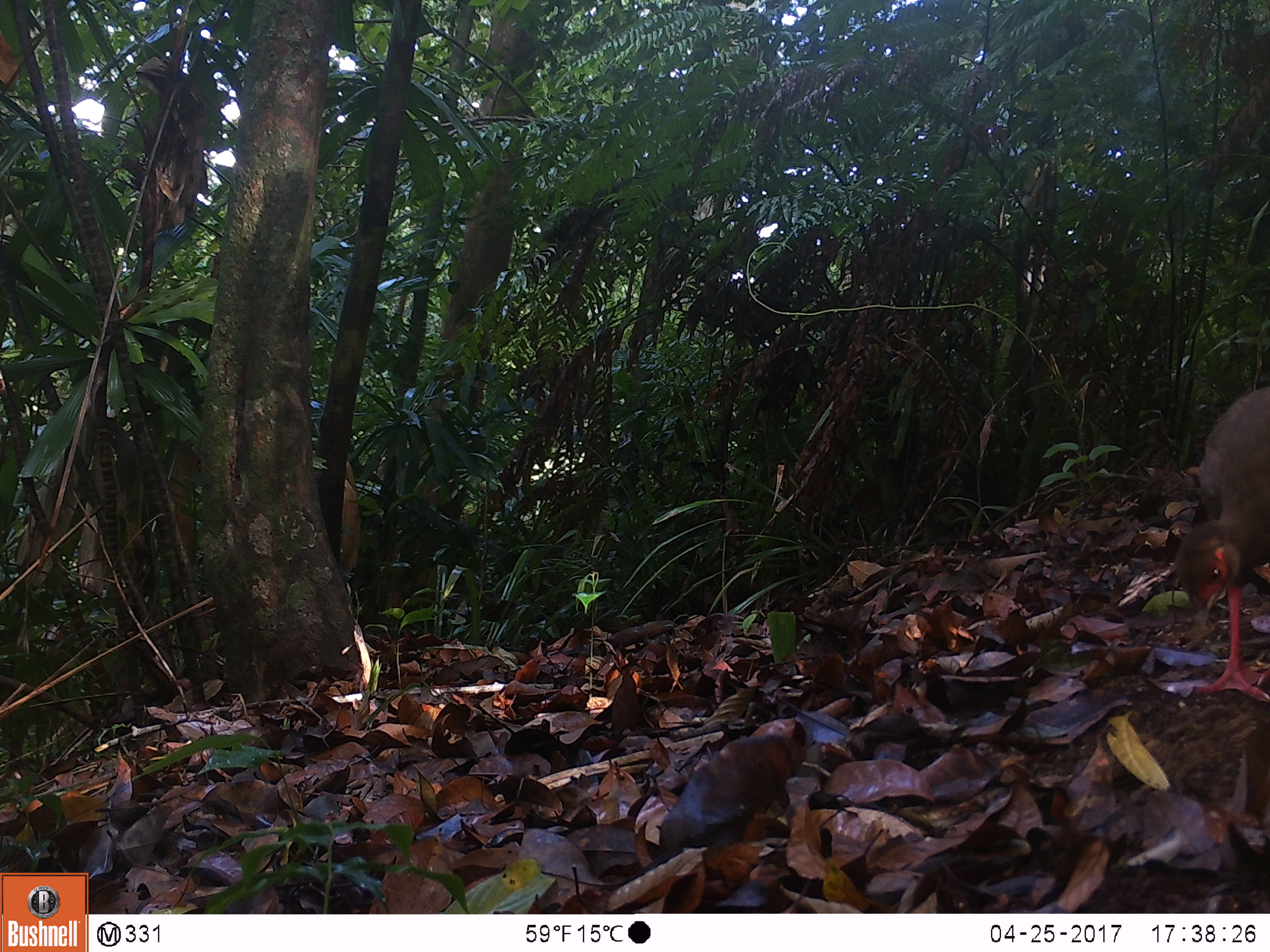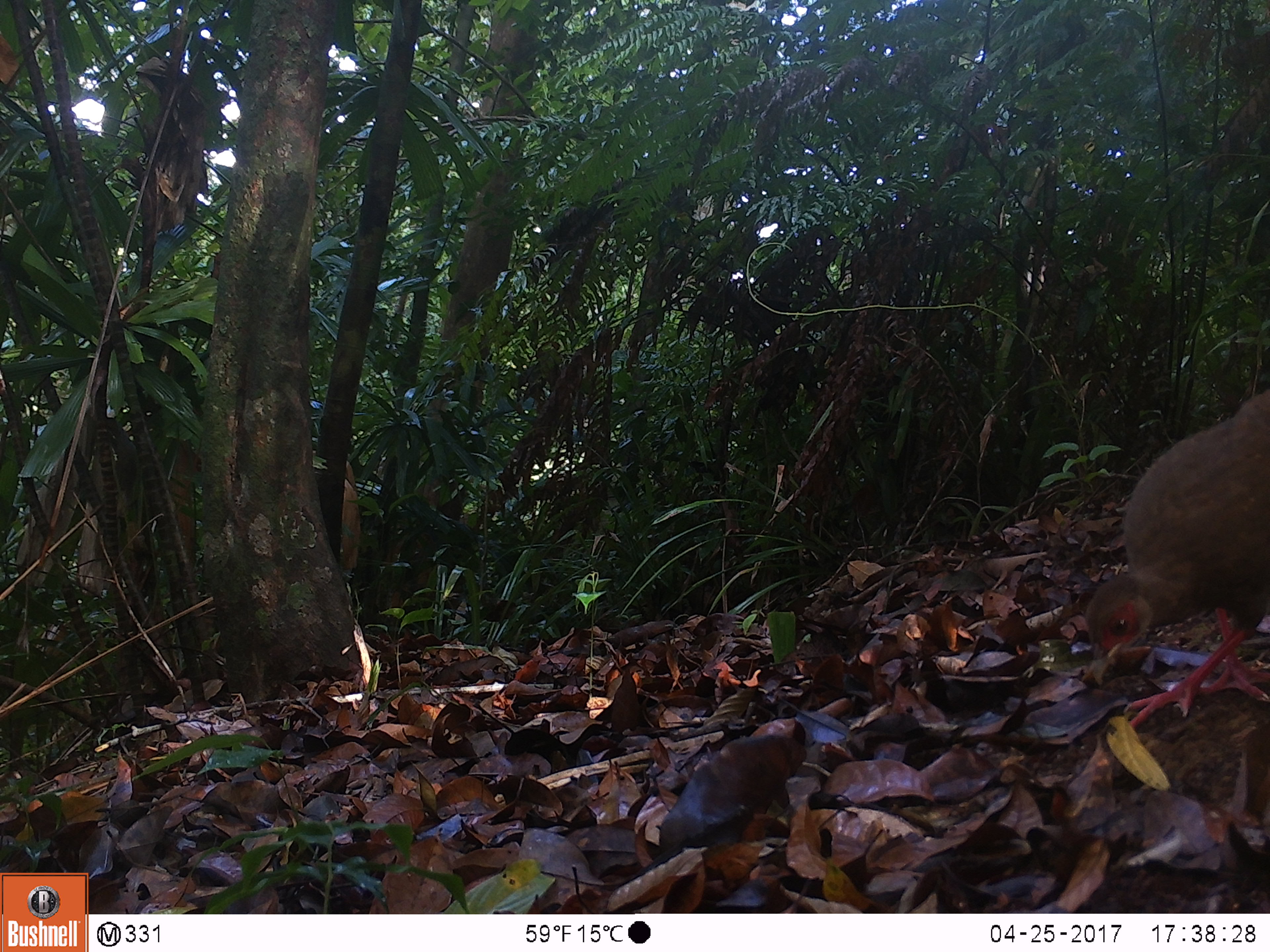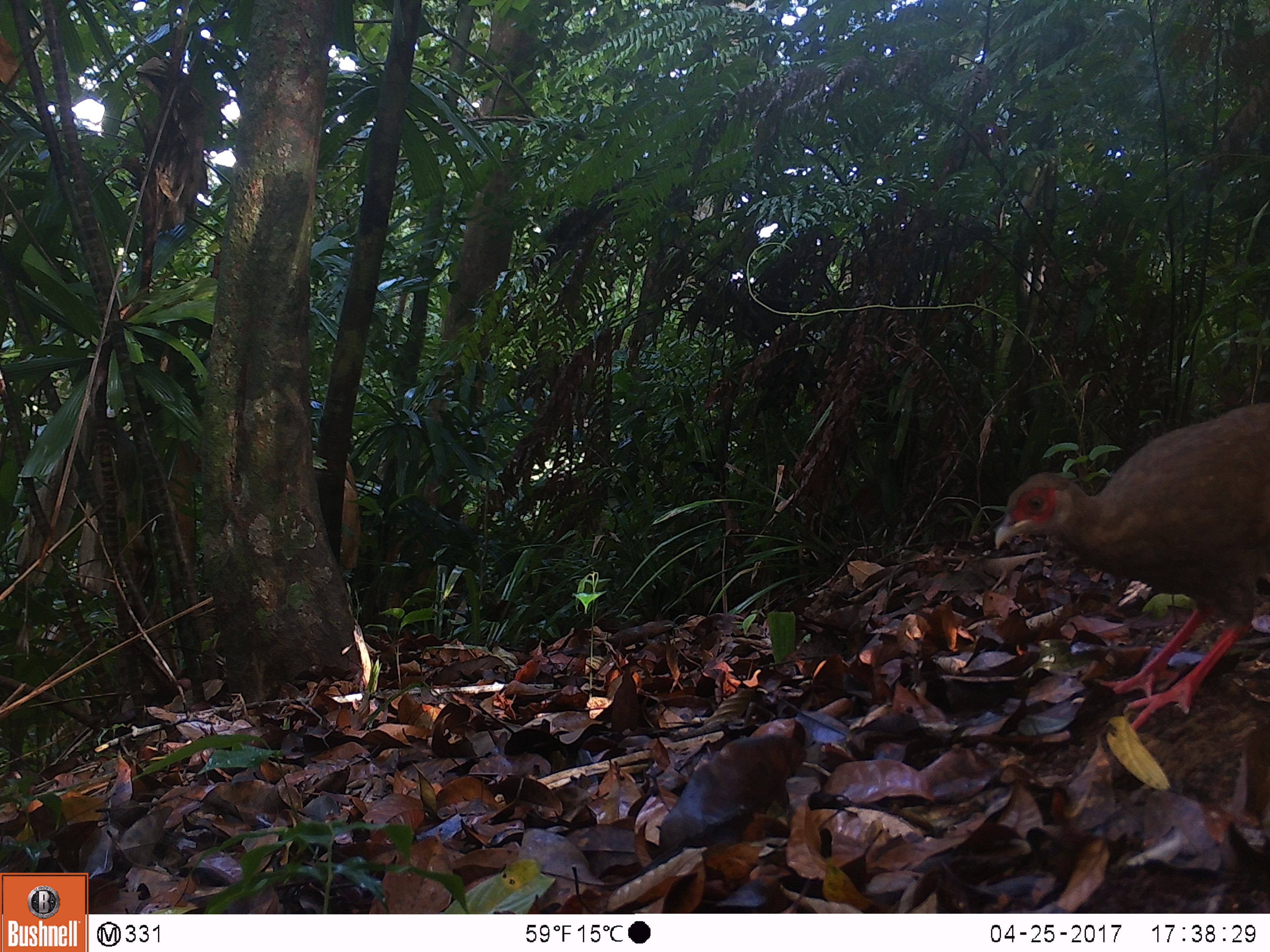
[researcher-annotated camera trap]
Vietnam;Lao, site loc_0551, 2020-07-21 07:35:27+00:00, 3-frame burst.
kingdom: Animalia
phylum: Chordata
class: Aves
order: Galliformes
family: Phasianidae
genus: Lophura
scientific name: Lophura nycthemera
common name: silver pheasant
Silver pheasant (Lophura nycthemera). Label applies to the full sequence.